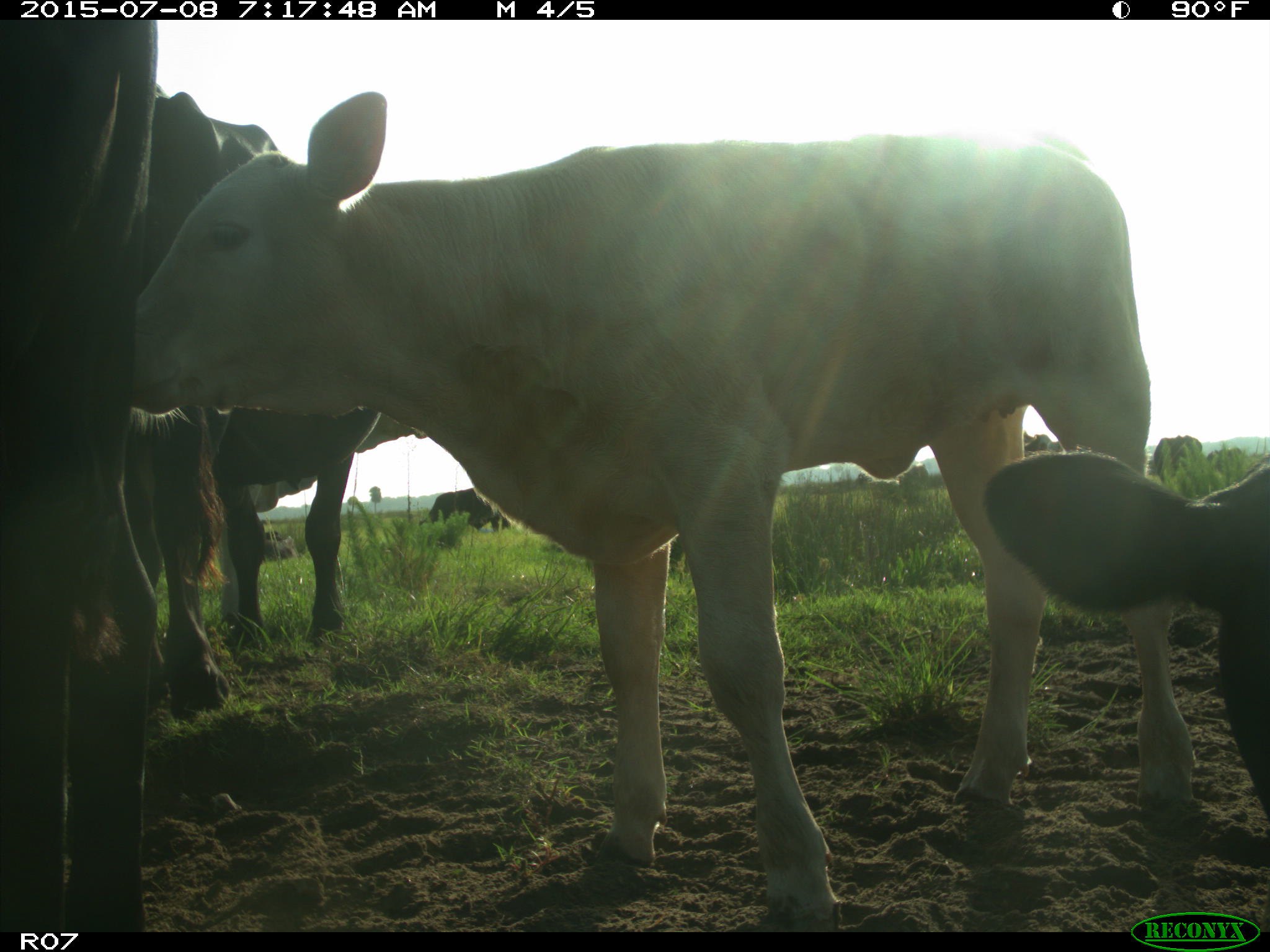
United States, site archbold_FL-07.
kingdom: Animalia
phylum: Chordata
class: Mammalia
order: Artiodactyla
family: Bovidae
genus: Bos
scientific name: Bos taurus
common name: domestic cow